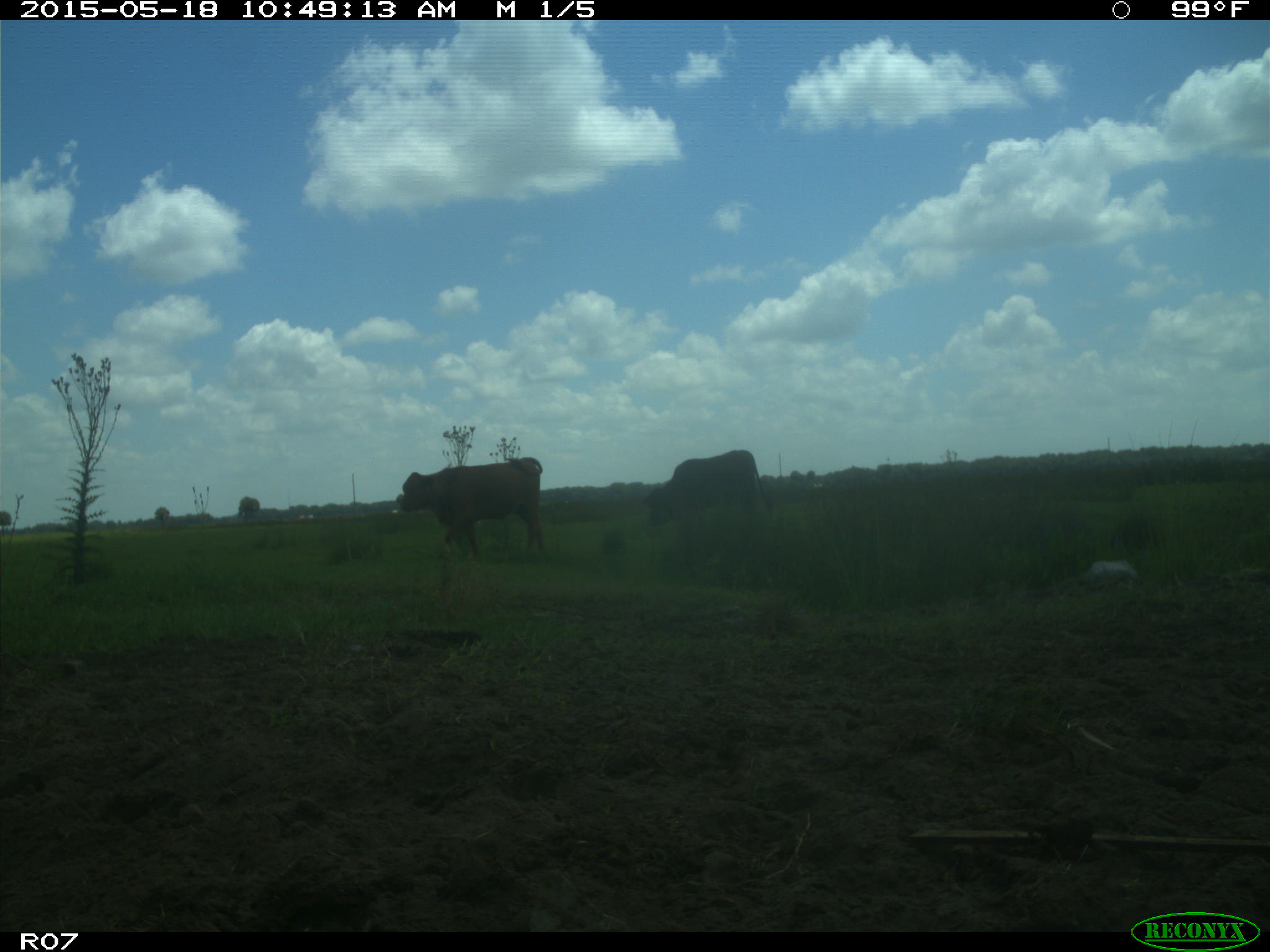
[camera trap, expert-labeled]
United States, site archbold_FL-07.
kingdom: Animalia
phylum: Chordata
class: Mammalia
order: Artiodactyla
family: Bovidae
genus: Bos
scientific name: Bos taurus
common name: domestic cow